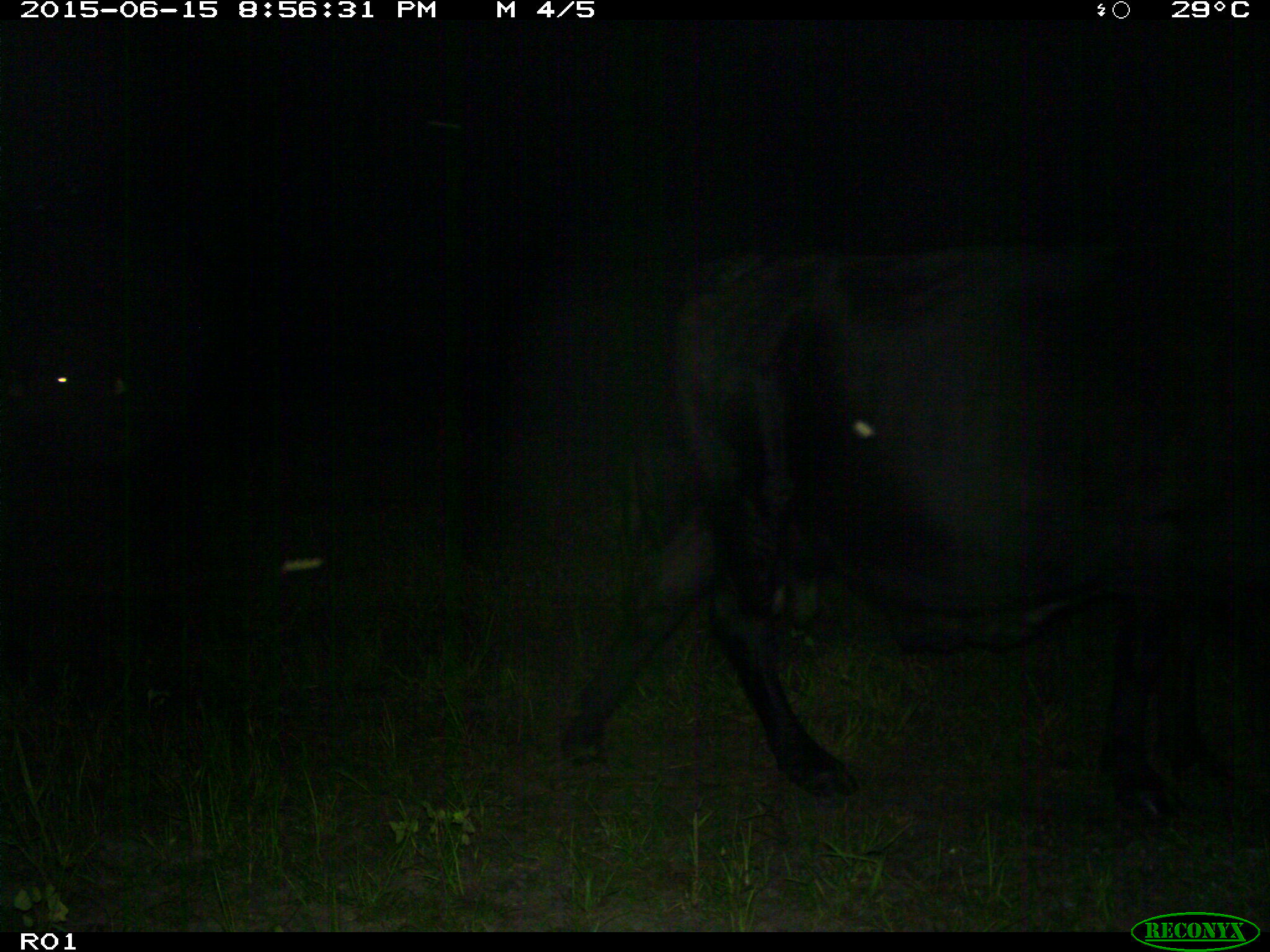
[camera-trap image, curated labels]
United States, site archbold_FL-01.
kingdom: Animalia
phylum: Chordata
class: Mammalia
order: Artiodactyla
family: Bovidae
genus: Bos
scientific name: Bos taurus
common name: domestic cow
Bos taurus (domestic cow).